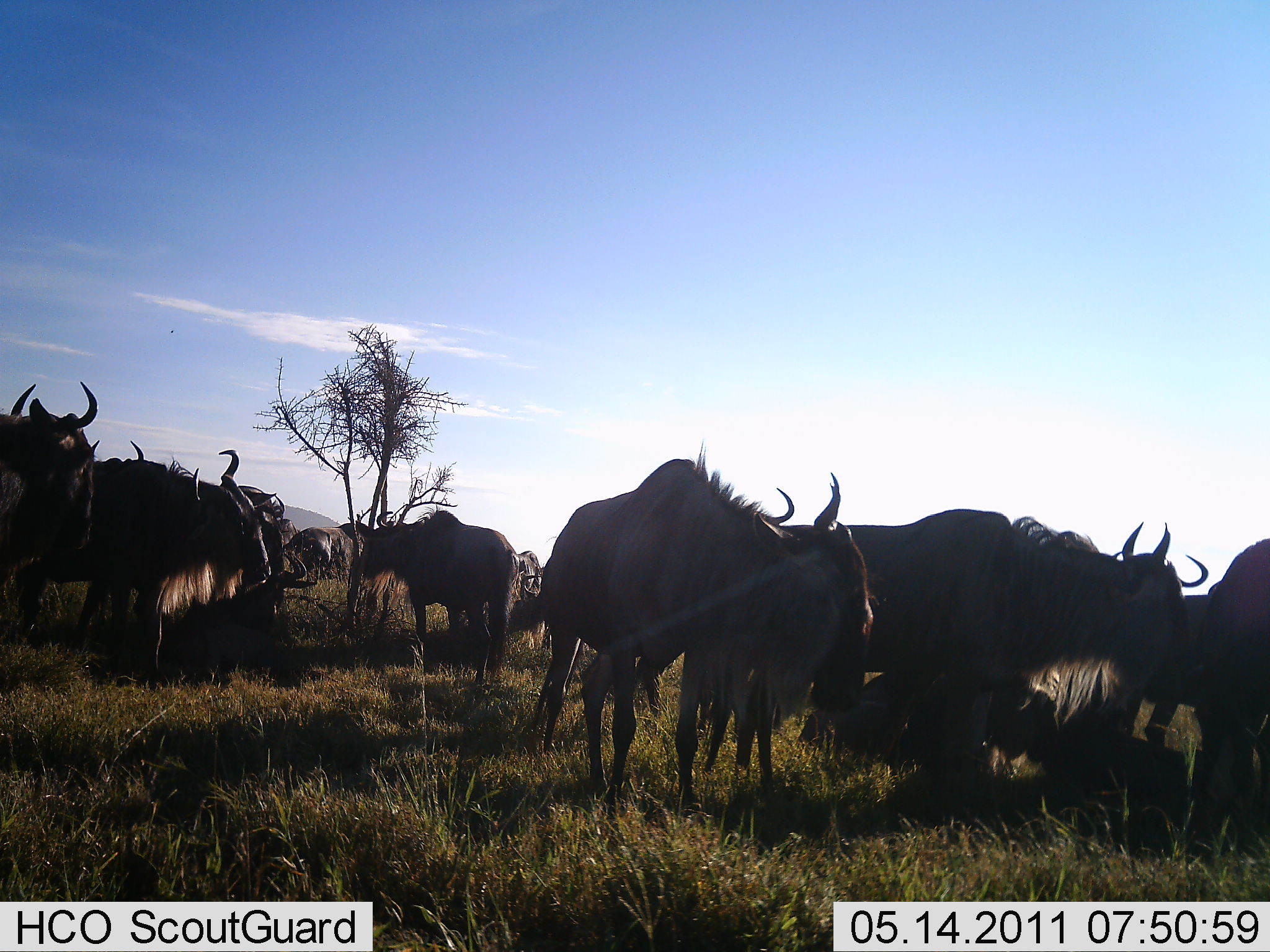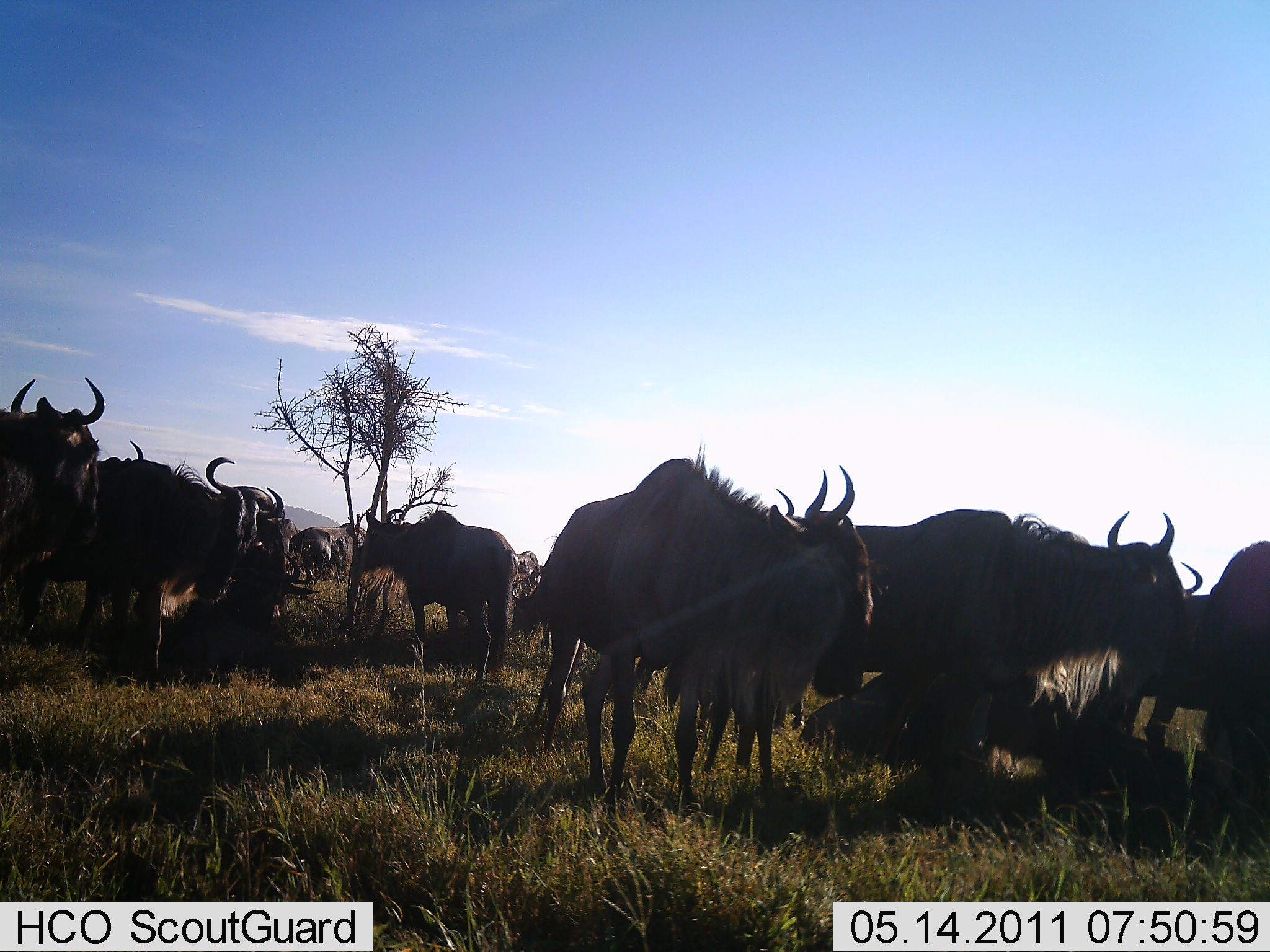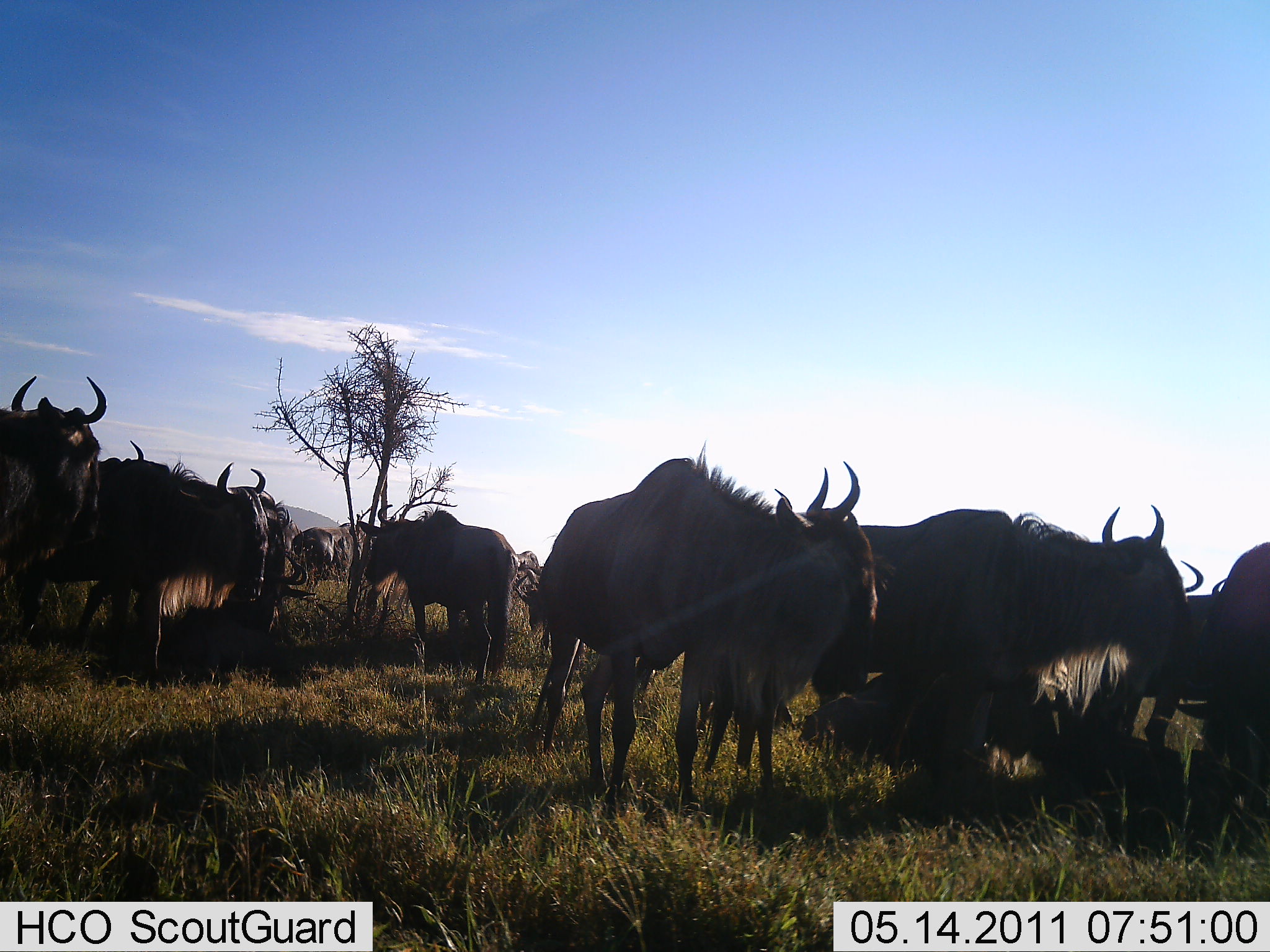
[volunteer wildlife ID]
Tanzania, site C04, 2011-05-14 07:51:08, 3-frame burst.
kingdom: Animalia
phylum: Chordata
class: Mammalia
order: Artiodactyla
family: Bovidae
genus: Connochaetes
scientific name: Connochaetes taurinus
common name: blue wildebeest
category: wildebeest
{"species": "wildebeest (blue wildebeest) (Connochaetes taurinus)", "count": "11-50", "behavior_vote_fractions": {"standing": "92%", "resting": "54%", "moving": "0%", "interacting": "0%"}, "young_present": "0%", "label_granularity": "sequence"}